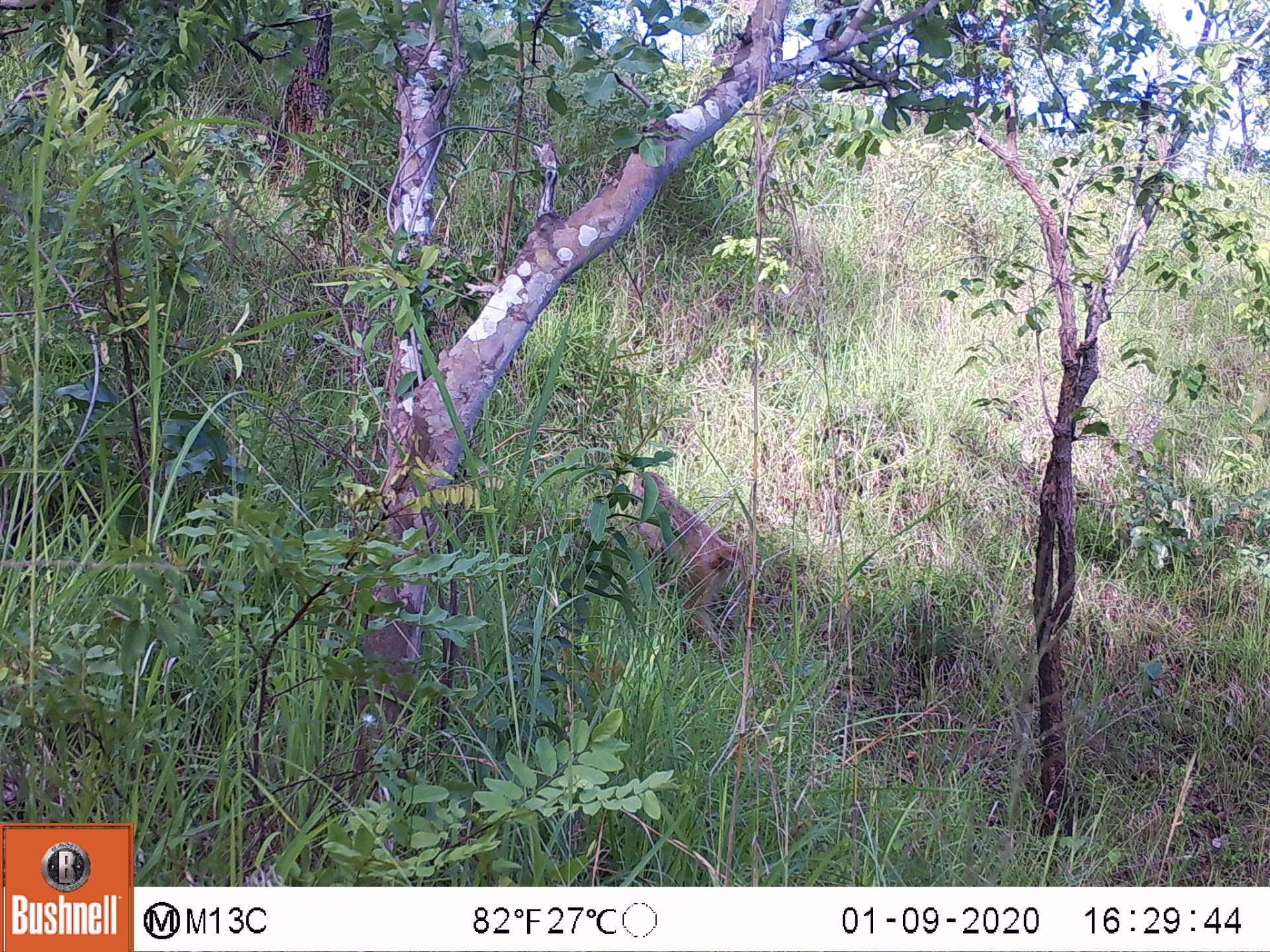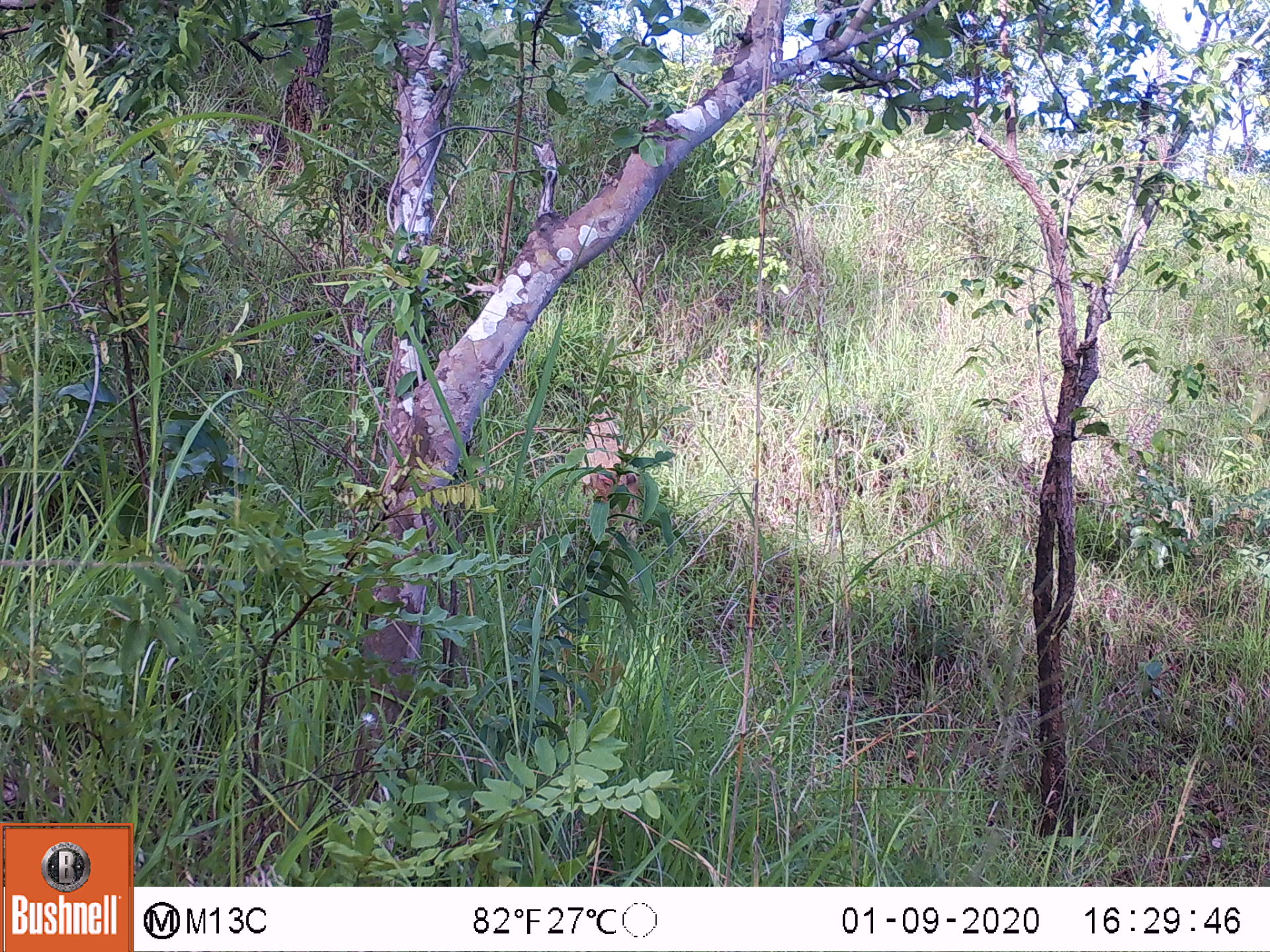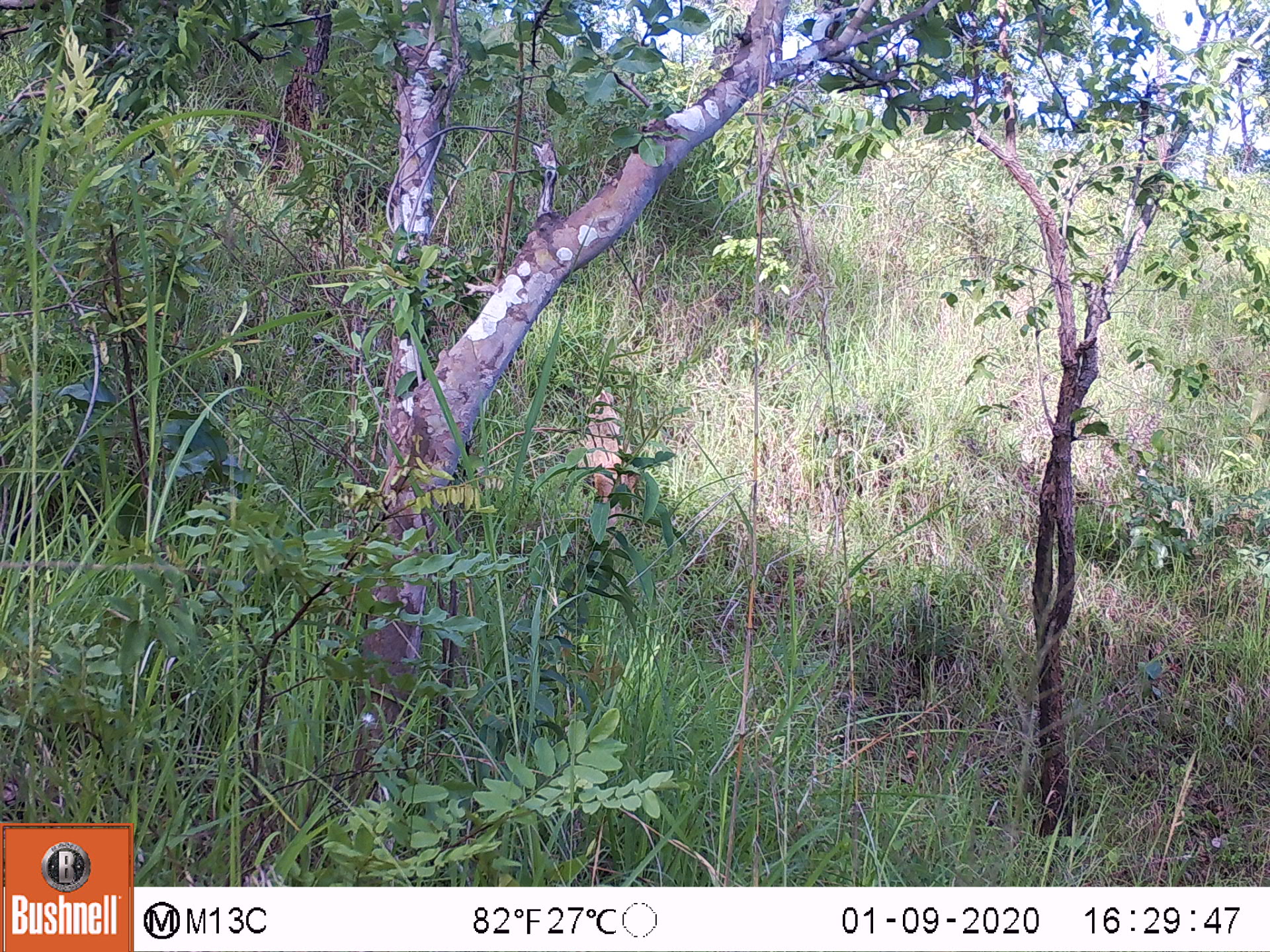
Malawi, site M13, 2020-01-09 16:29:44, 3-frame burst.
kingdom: Animalia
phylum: Chordata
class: Mammalia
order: Primates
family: Cercopithecidae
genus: Papio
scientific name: Papio cynocephalus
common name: yellow baboon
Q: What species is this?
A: Yellow baboon (Papio cynocephalus).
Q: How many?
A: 1.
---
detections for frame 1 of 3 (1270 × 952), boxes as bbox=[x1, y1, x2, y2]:
yellow baboon: bbox=[628, 470, 750, 655]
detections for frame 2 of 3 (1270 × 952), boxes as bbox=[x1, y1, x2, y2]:
yellow baboon: bbox=[586, 411, 646, 553]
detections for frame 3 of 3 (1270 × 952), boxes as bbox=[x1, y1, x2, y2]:
yellow baboon: bbox=[582, 387, 637, 515]